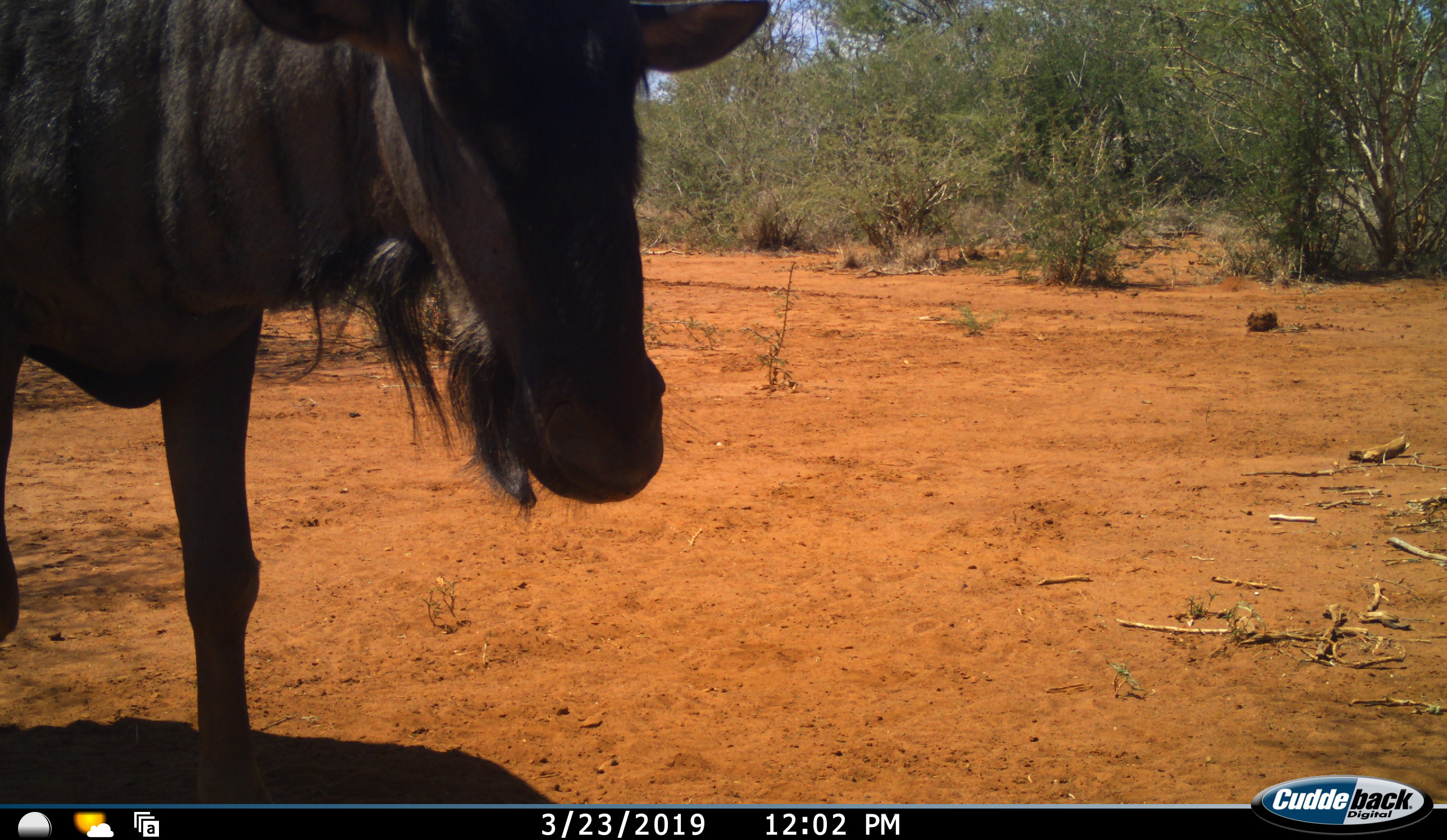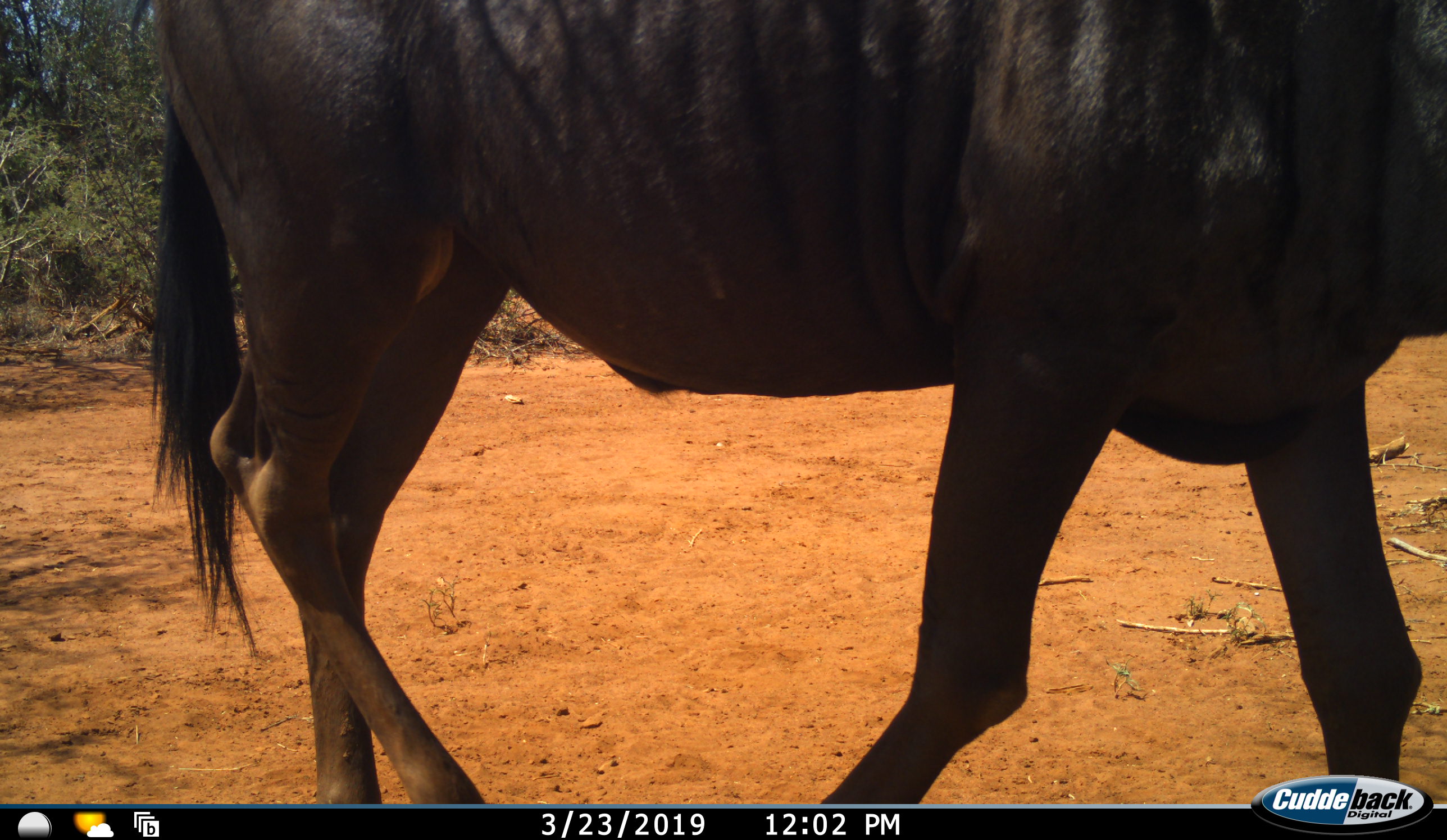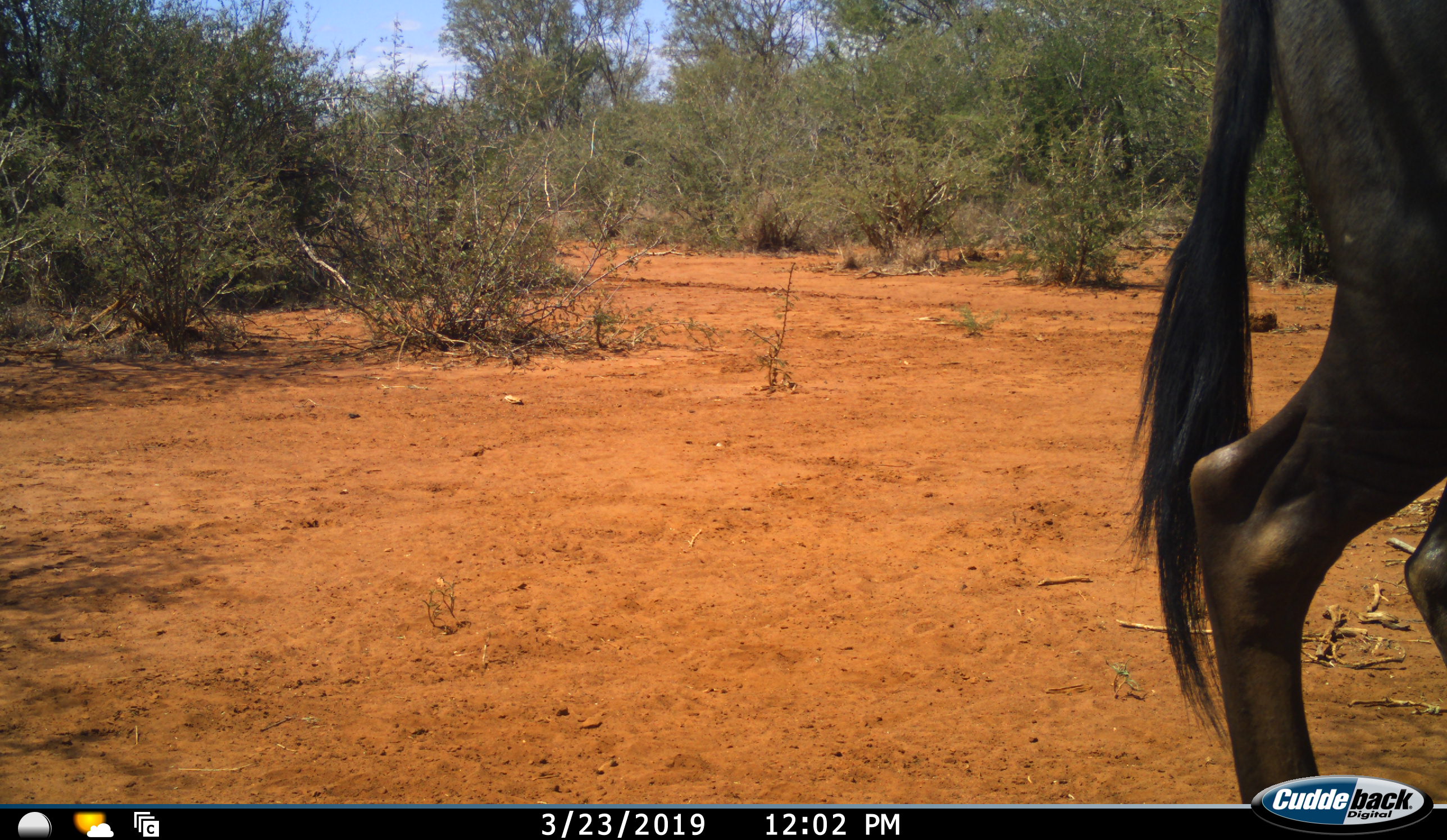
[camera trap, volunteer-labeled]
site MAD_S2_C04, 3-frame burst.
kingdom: Animalia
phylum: Chordata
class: Mammalia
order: Artiodactyla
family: Bovidae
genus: Connochaetes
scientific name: Connochaetes taurinus taurinus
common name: blue wildebeest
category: wildebeestblue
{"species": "wildebeestblue (blue wildebeest) (Connochaetes taurinus taurinus)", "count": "1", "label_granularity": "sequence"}